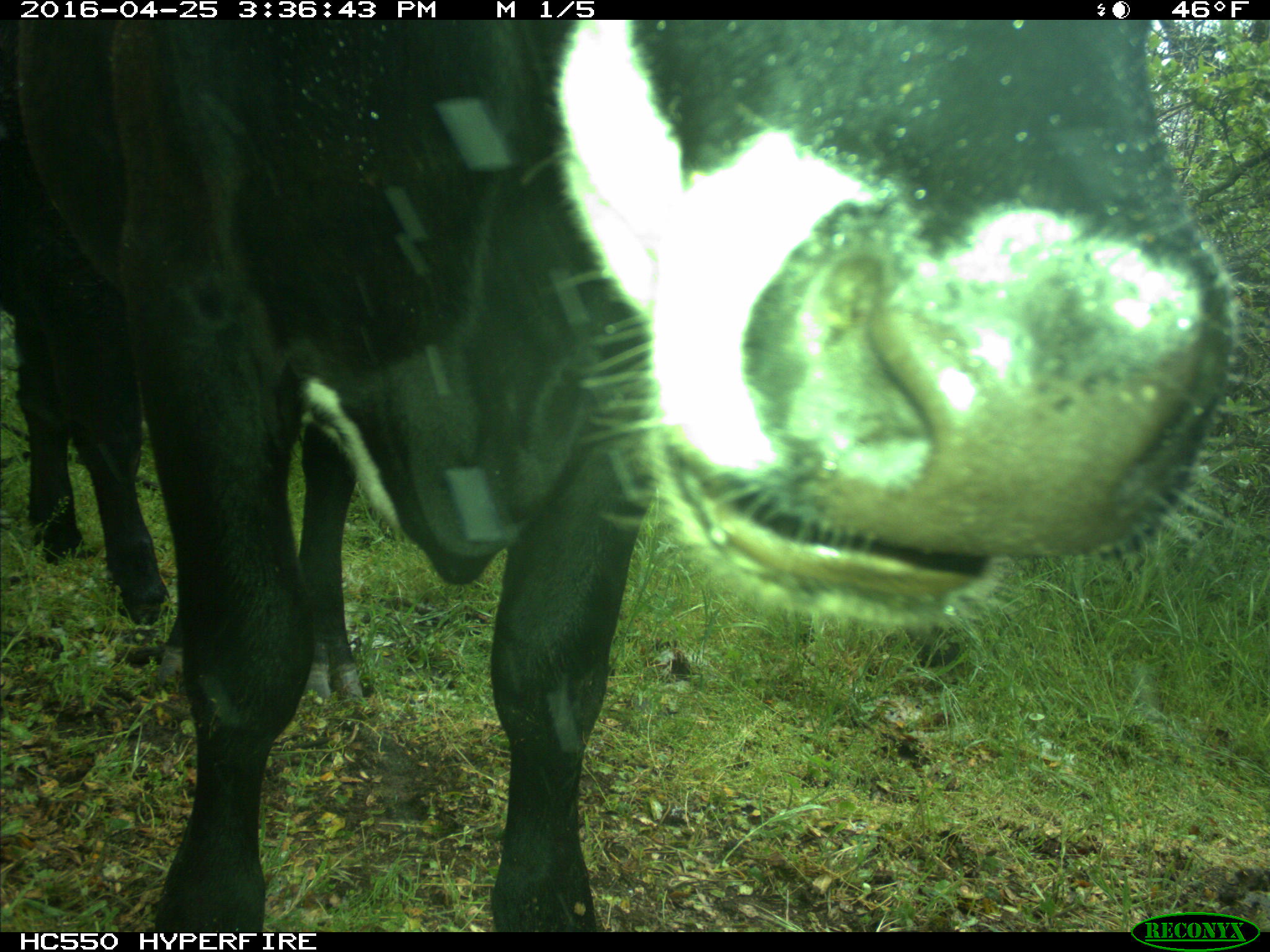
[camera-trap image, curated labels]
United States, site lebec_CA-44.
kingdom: Animalia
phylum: Chordata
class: Mammalia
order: Artiodactyla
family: Bovidae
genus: Bos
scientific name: Bos taurus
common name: domestic cow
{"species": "Bos taurus (domestic cow)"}